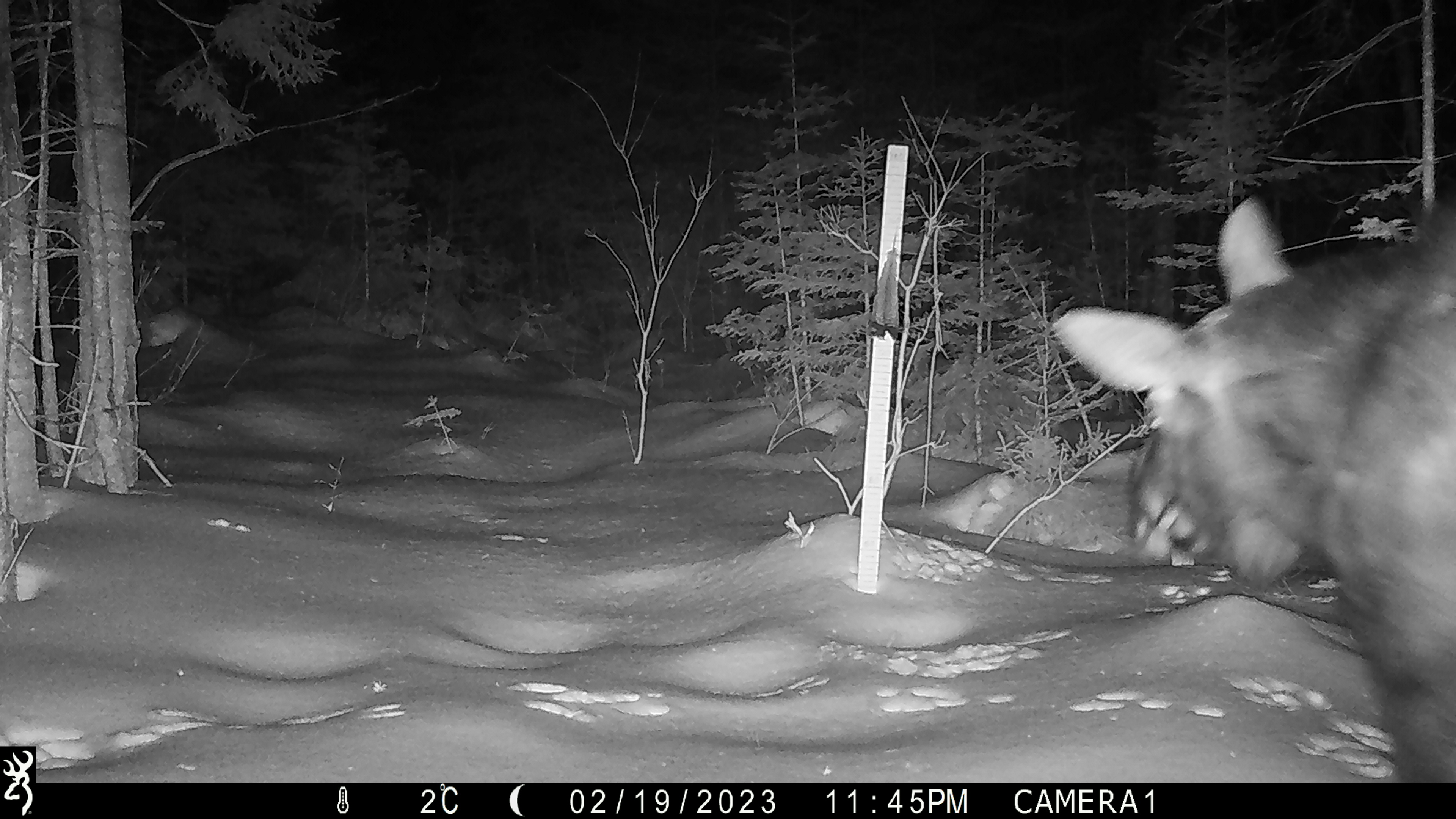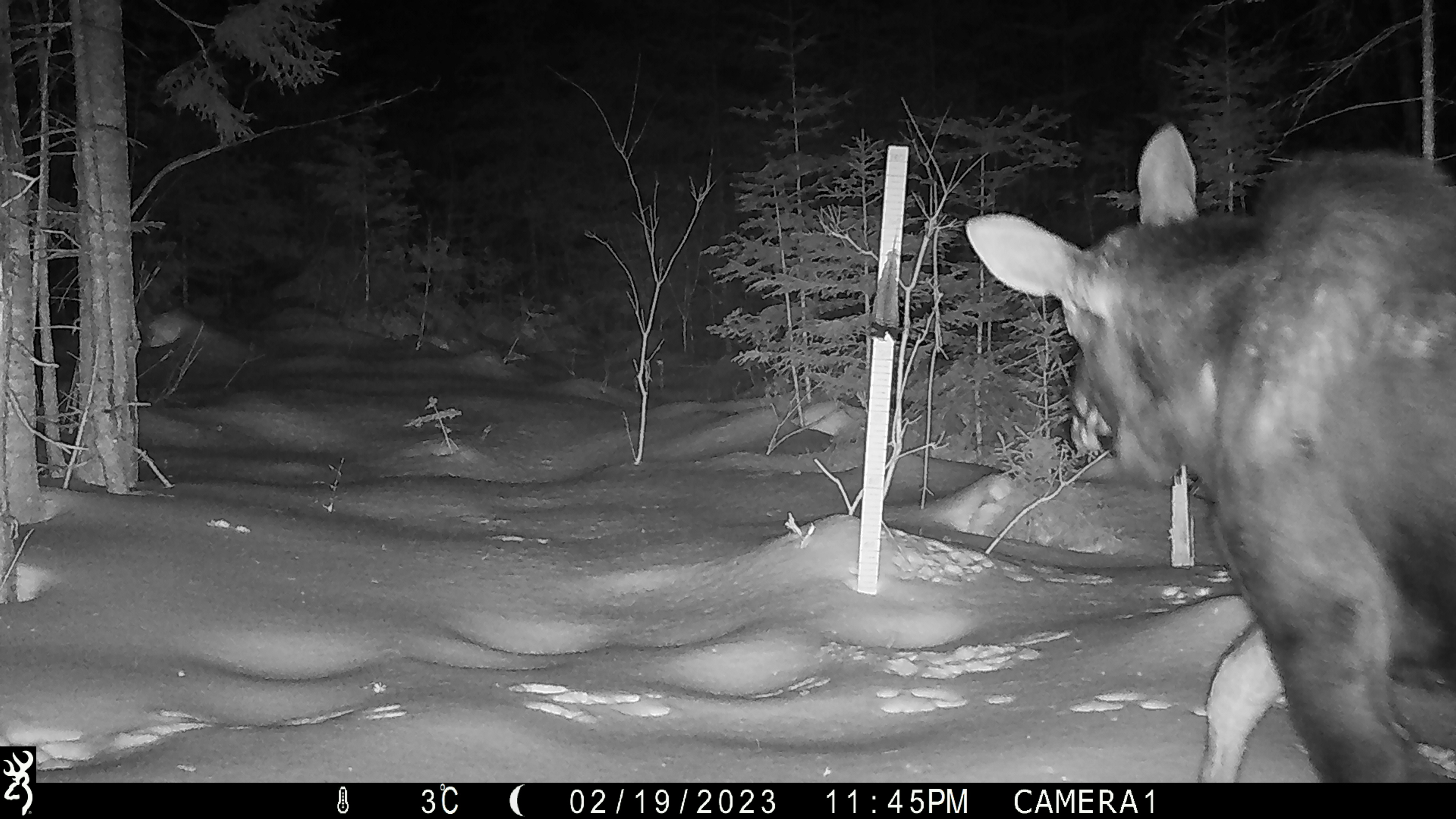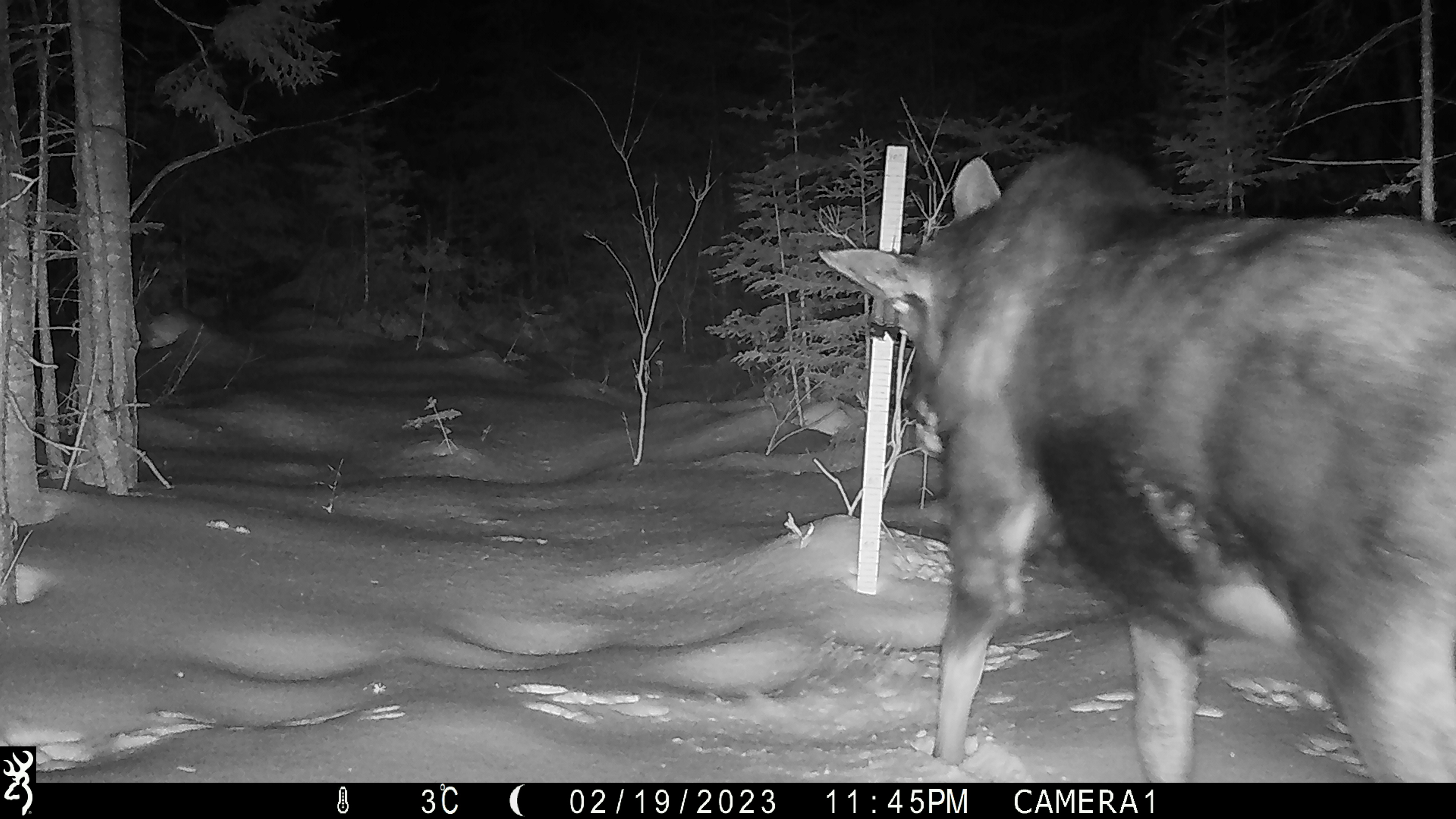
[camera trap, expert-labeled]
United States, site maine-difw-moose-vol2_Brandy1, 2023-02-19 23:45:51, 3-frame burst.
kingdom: Animalia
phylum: Chordata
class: Mammalia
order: Artiodactyla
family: Cervidae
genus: Alces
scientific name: Alces alces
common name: moose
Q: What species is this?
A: Moose (Alces alces).